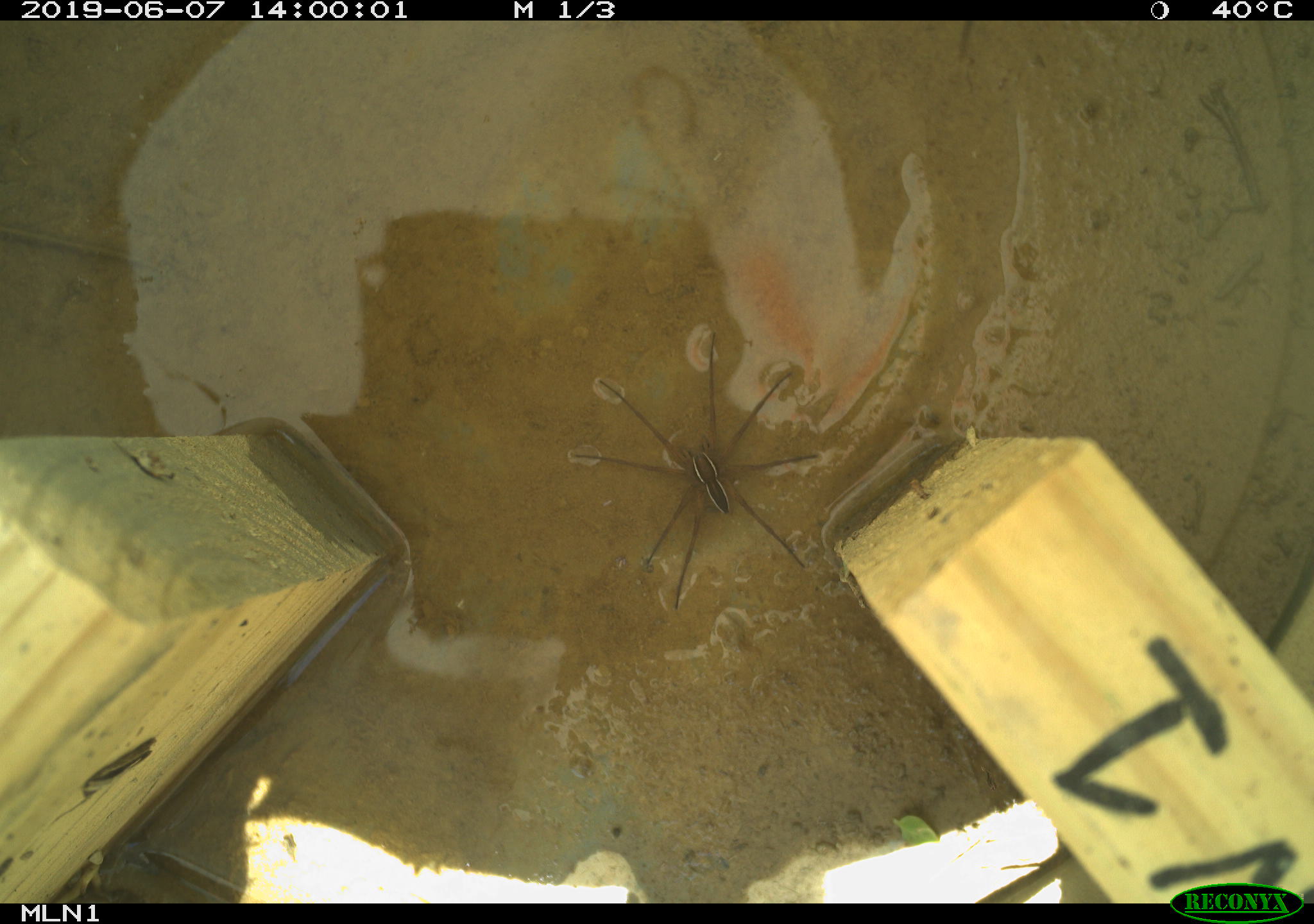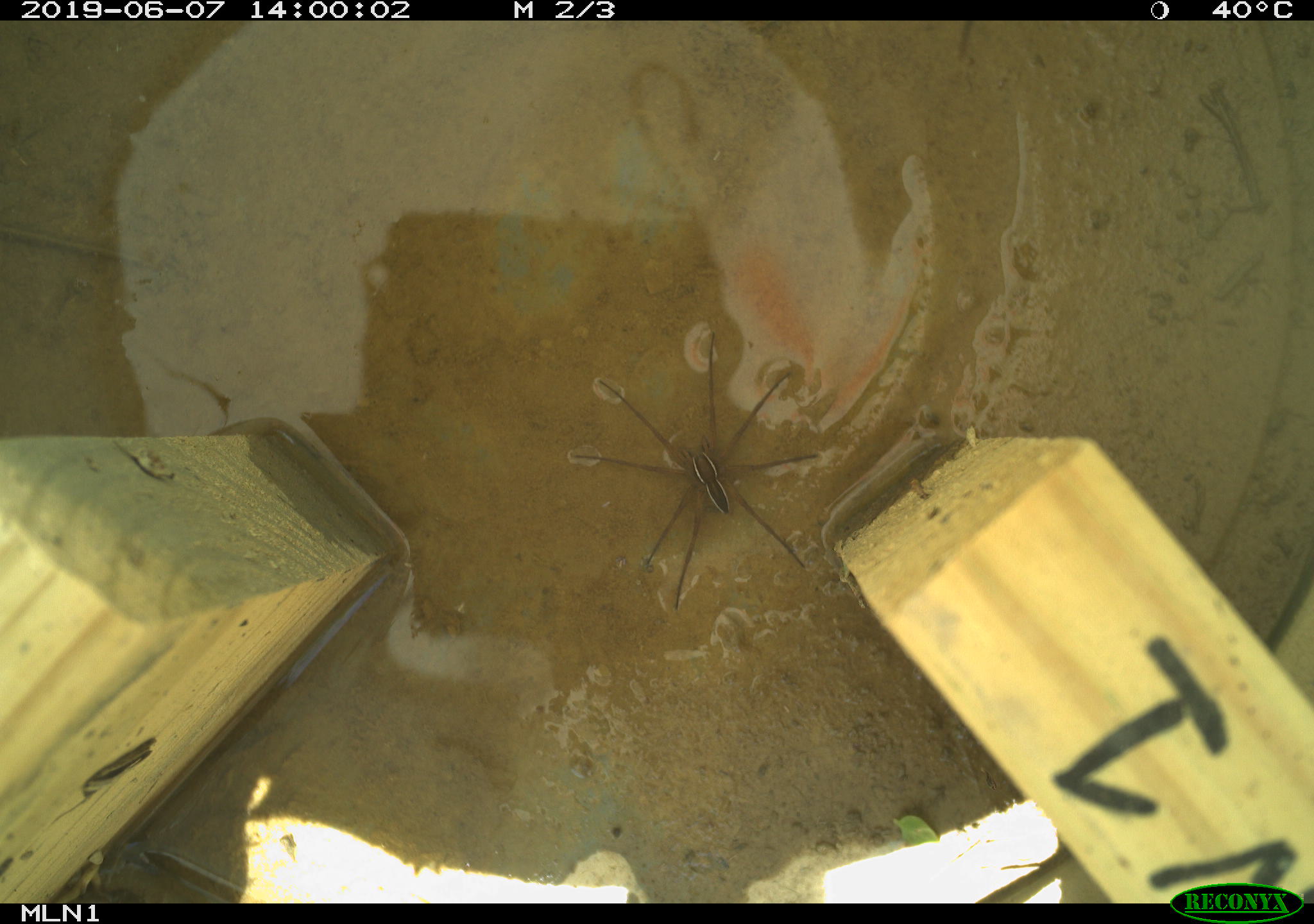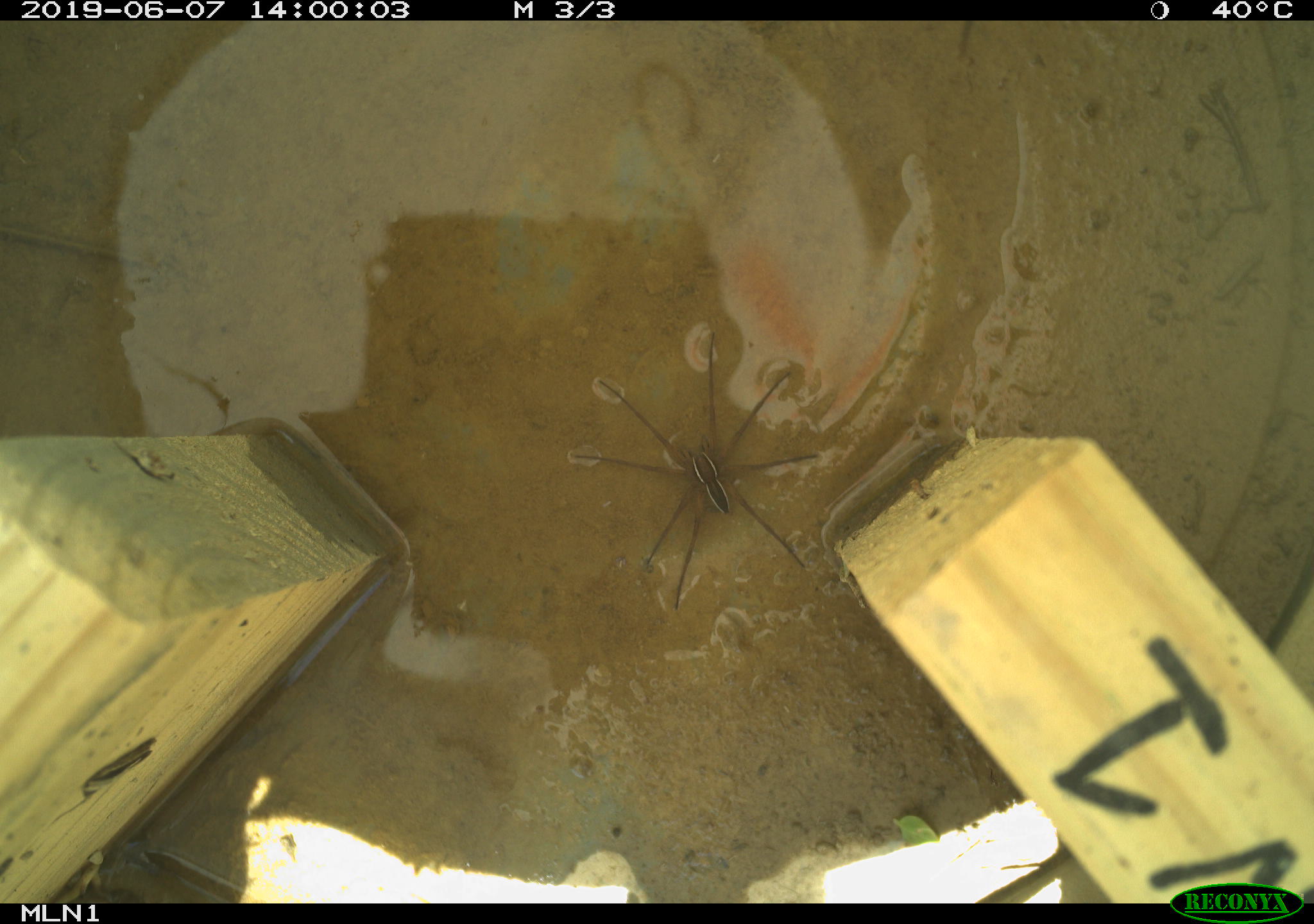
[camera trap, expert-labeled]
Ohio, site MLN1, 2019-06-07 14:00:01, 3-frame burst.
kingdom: Animalia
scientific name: Animalia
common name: animal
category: invertebrate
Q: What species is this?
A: Invertebrate (animal) (Animalia).